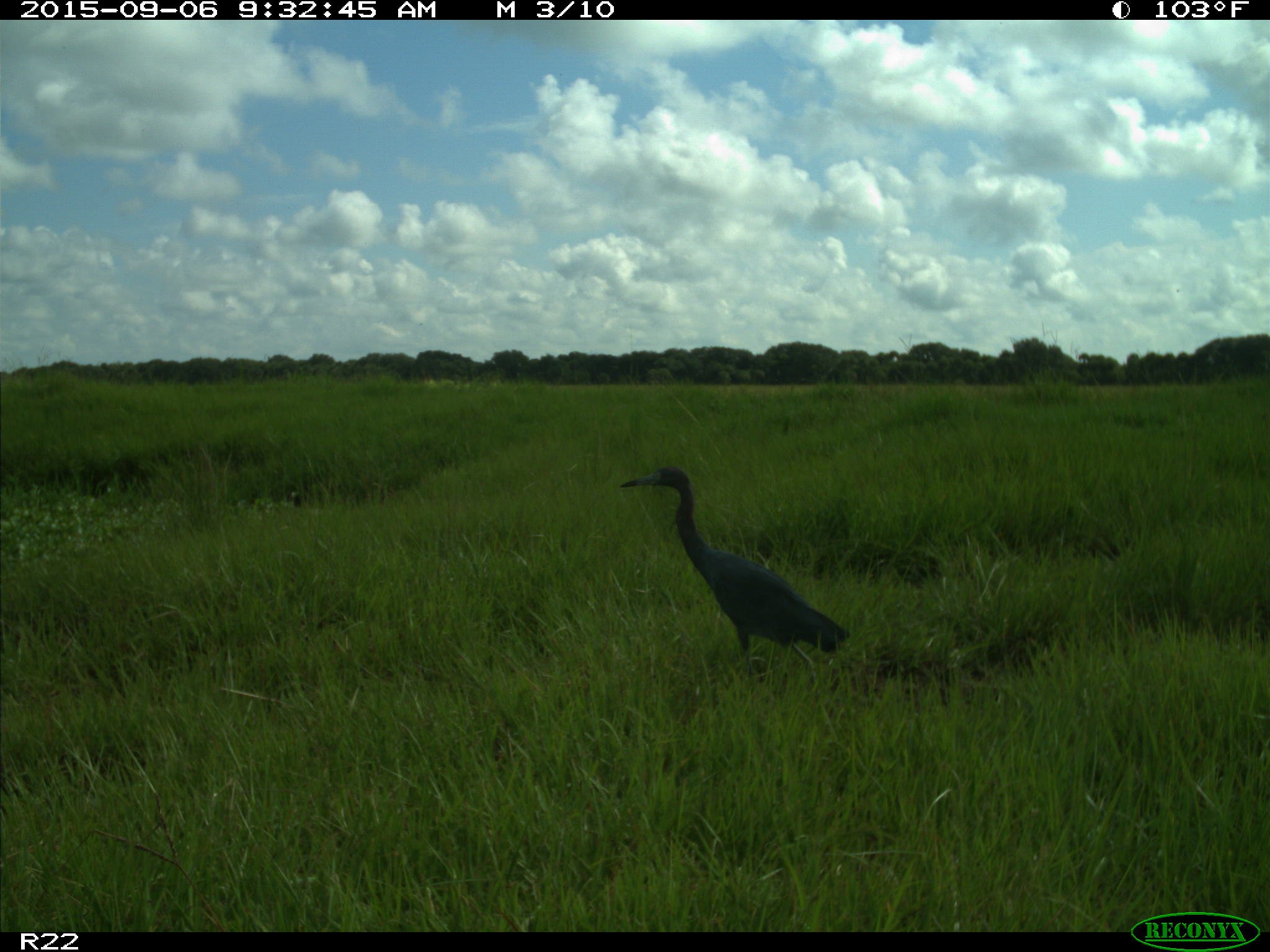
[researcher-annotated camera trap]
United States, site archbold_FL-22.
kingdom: Animalia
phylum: Chordata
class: Aves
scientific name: Aves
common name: birds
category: unidentified bird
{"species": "unidentified bird (birds) (Aves)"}